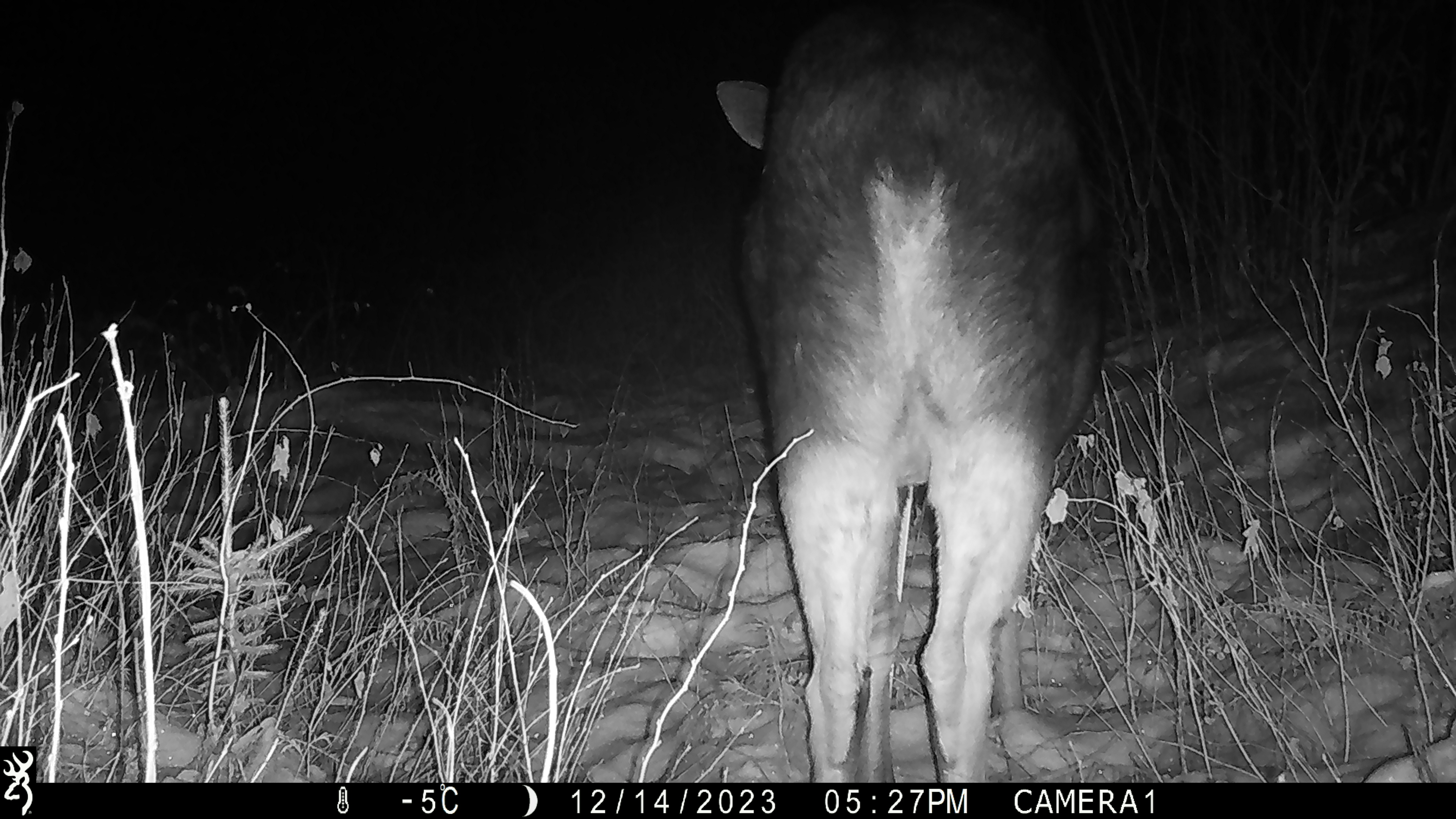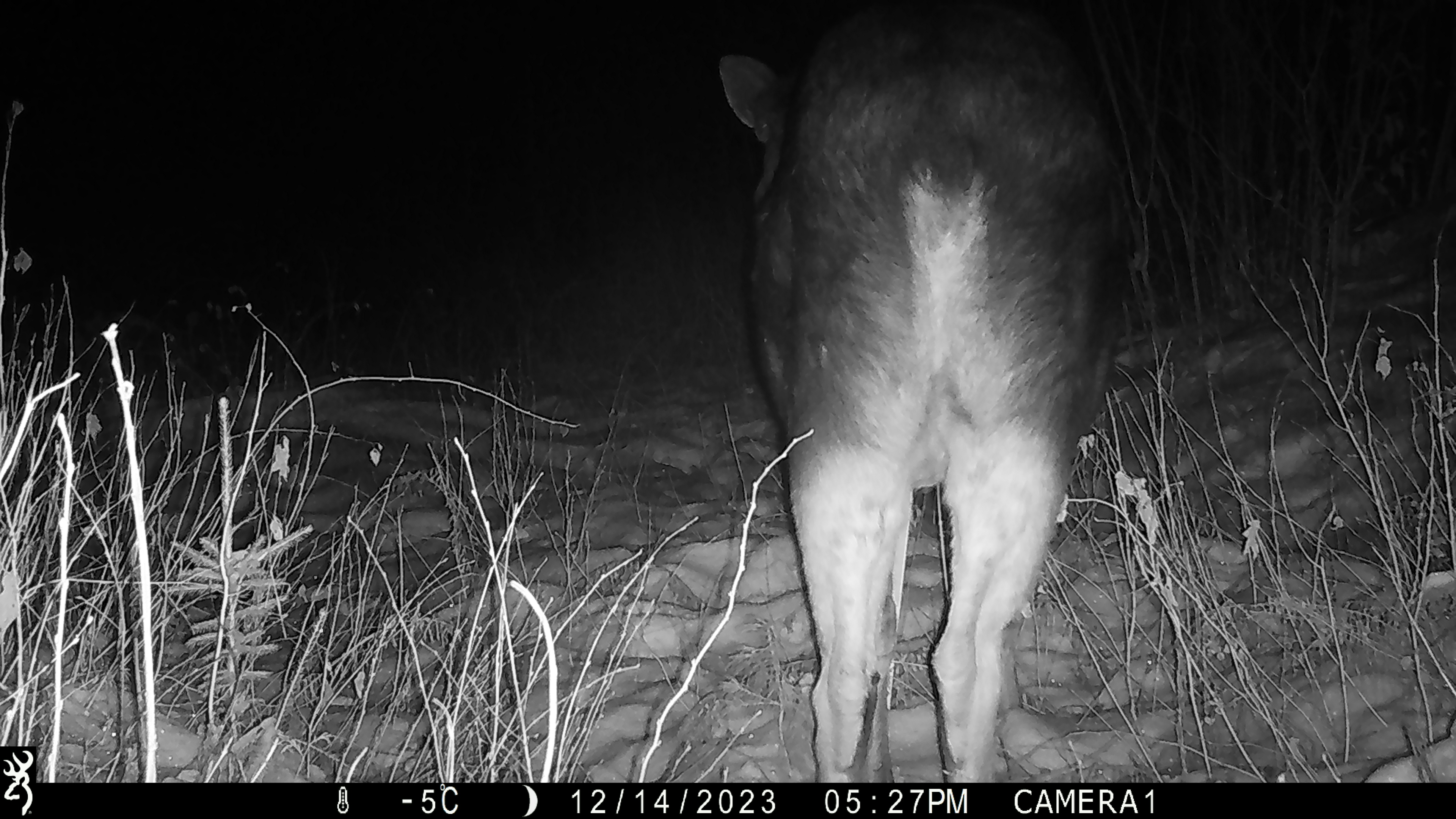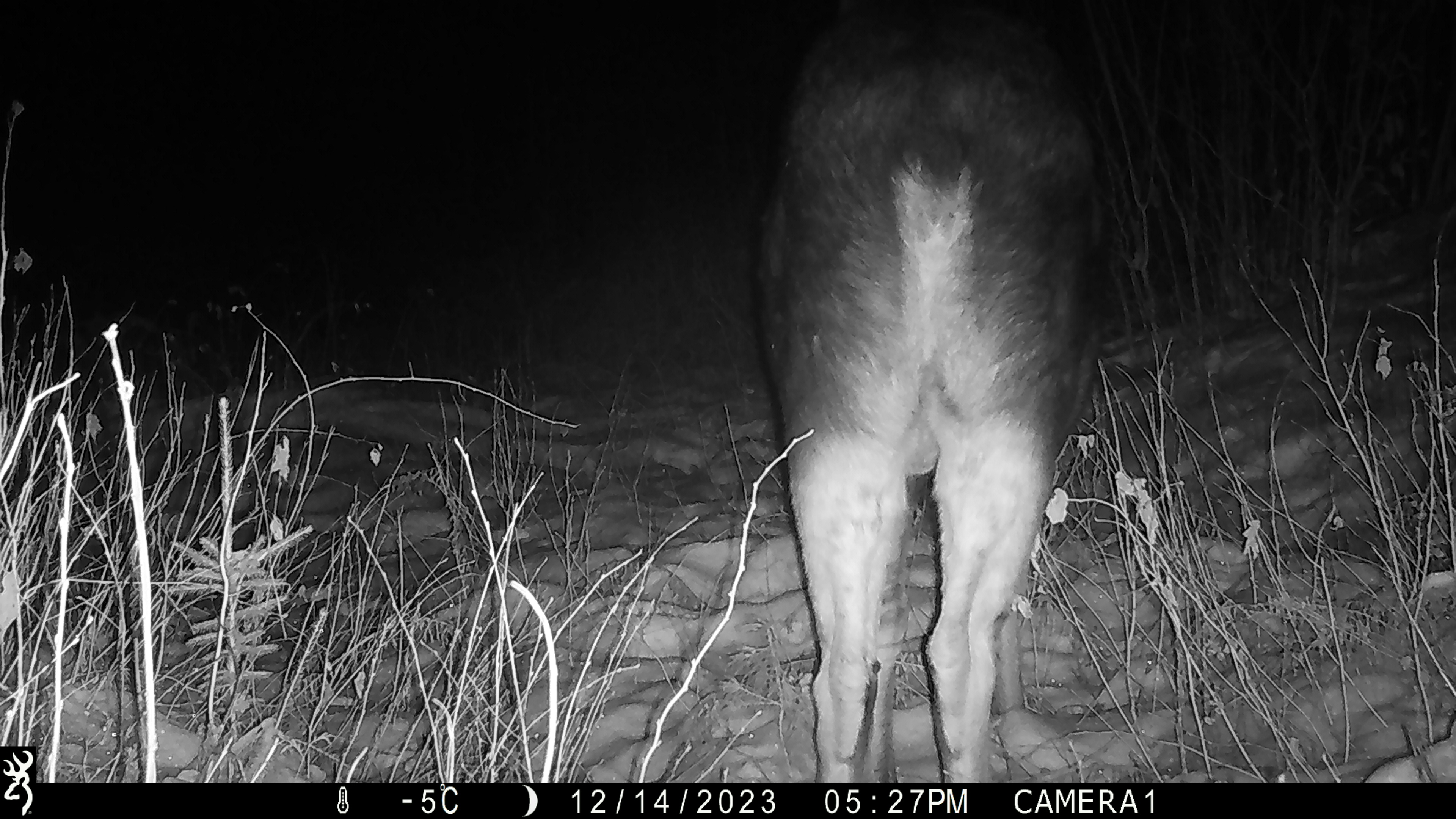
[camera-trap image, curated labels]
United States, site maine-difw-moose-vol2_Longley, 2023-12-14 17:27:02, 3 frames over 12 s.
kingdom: Animalia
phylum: Chordata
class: Mammalia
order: Artiodactyla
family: Cervidae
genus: Alces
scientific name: Alces alces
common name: moose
Moose (Alces alces).